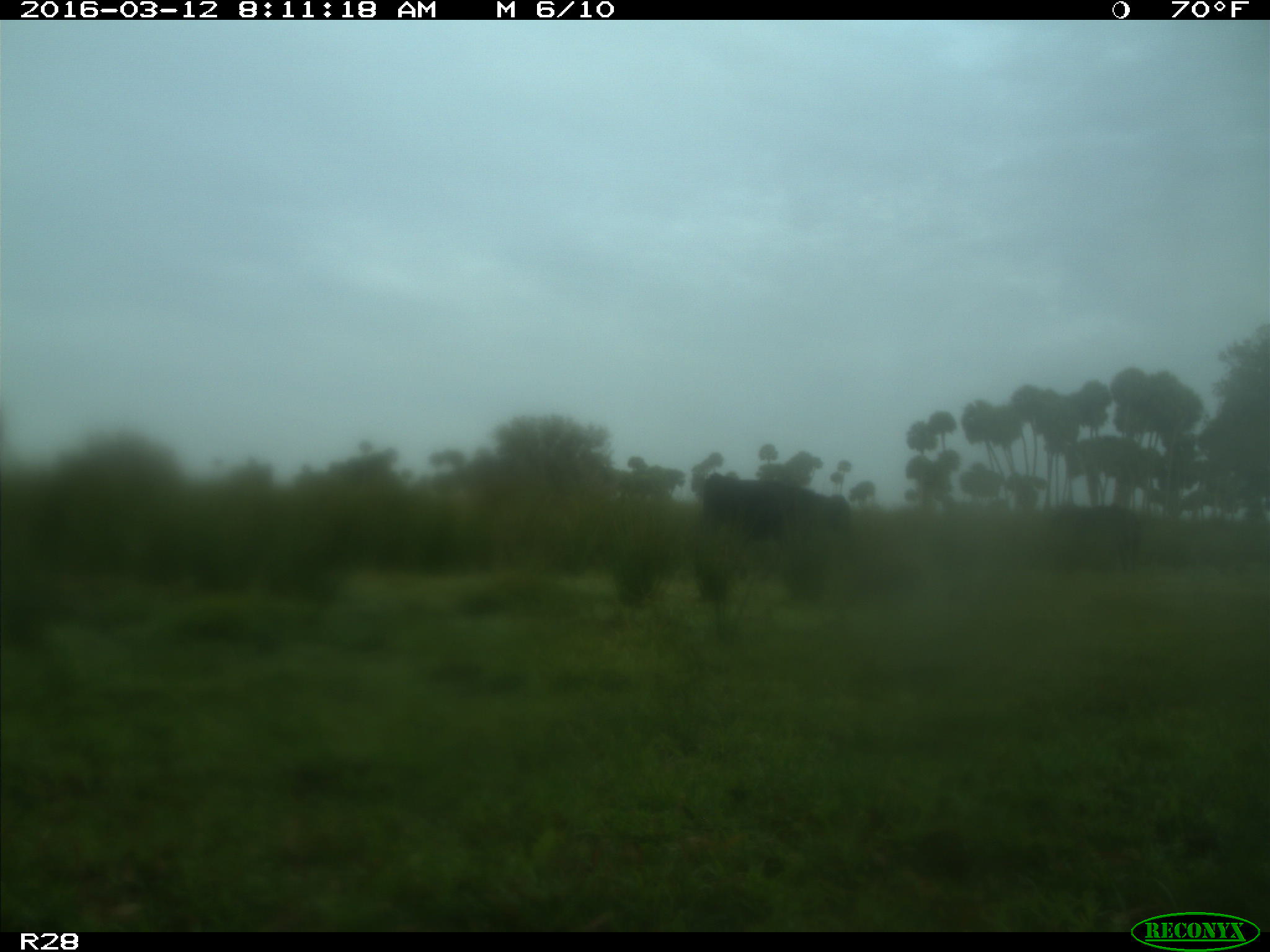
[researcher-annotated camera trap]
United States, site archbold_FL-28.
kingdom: Animalia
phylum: Chordata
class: Mammalia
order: Artiodactyla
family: Bovidae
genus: Bos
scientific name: Bos taurus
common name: domestic cow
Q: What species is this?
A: Bos taurus (domestic cow).